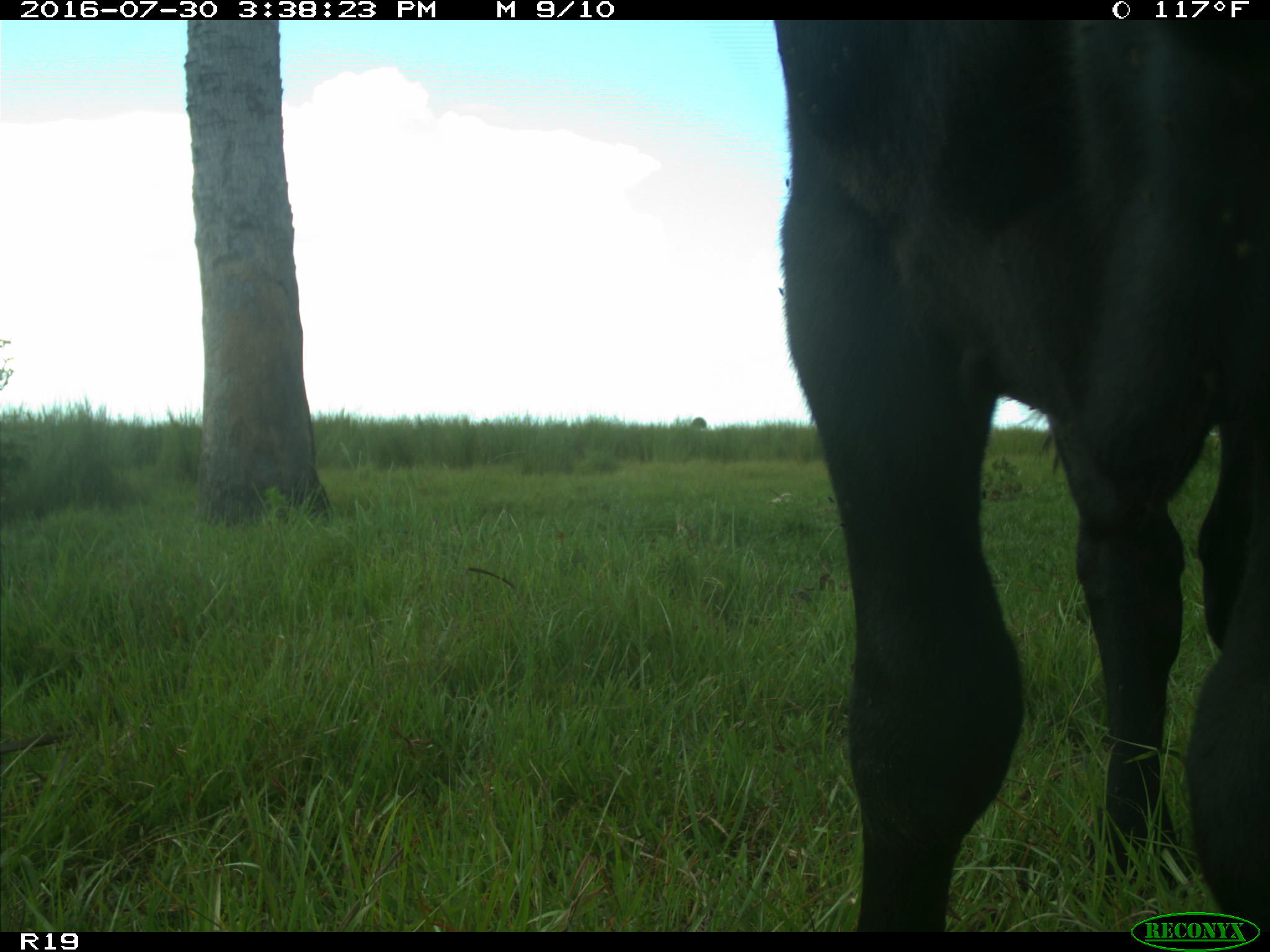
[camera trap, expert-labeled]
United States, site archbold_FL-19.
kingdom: Animalia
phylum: Chordata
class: Mammalia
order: Artiodactyla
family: Bovidae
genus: Bos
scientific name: Bos taurus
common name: domestic cow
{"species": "Bos taurus (domestic cow)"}